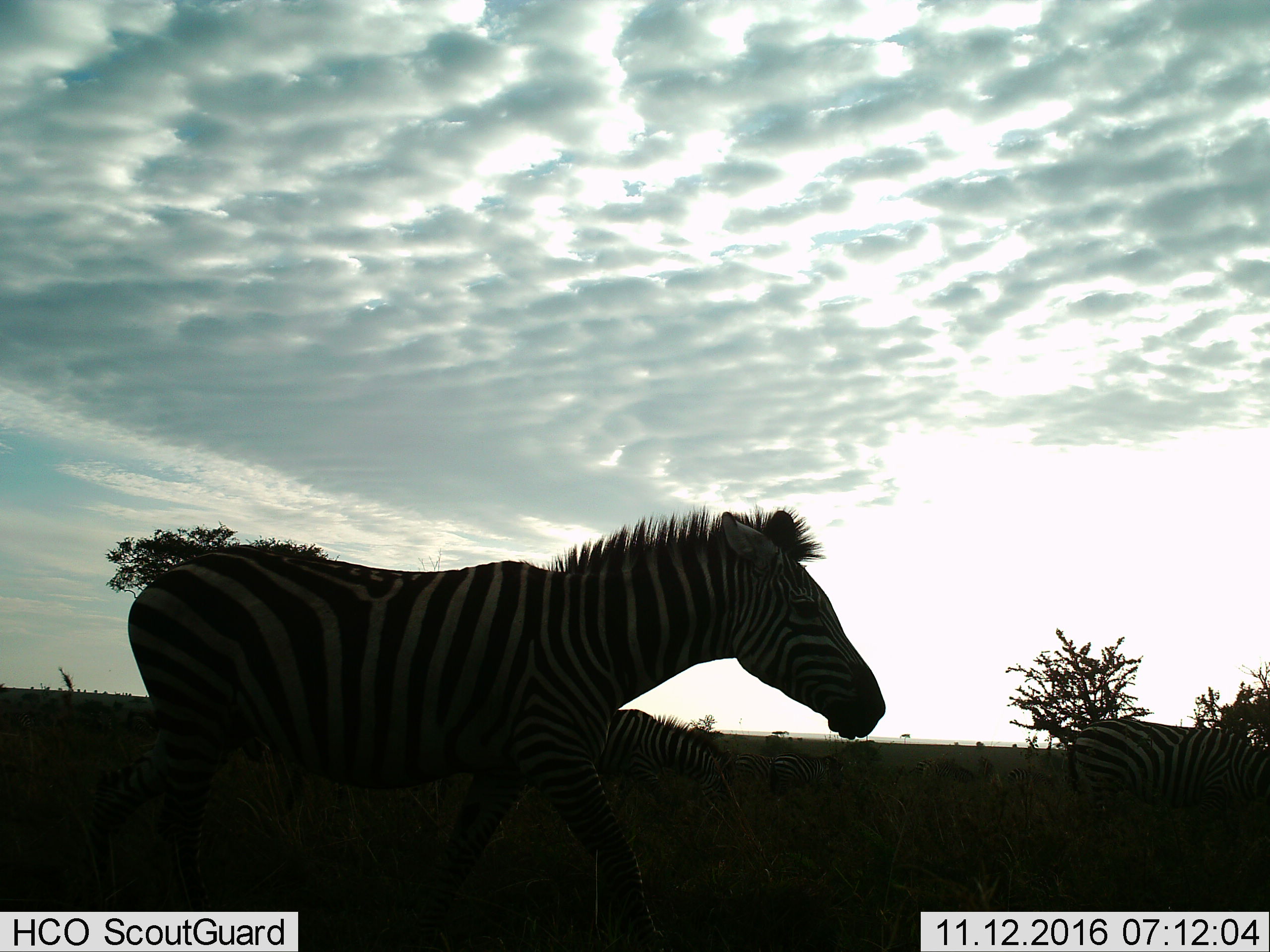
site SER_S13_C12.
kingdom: Animalia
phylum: Chordata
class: Mammalia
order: Perissodactyla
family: Equidae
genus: Equus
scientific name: Equus quagga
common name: plains zebra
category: zebraplains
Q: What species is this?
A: Zebraplains (plains zebra) (Equus quagga).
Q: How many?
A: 3.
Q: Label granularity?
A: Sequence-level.